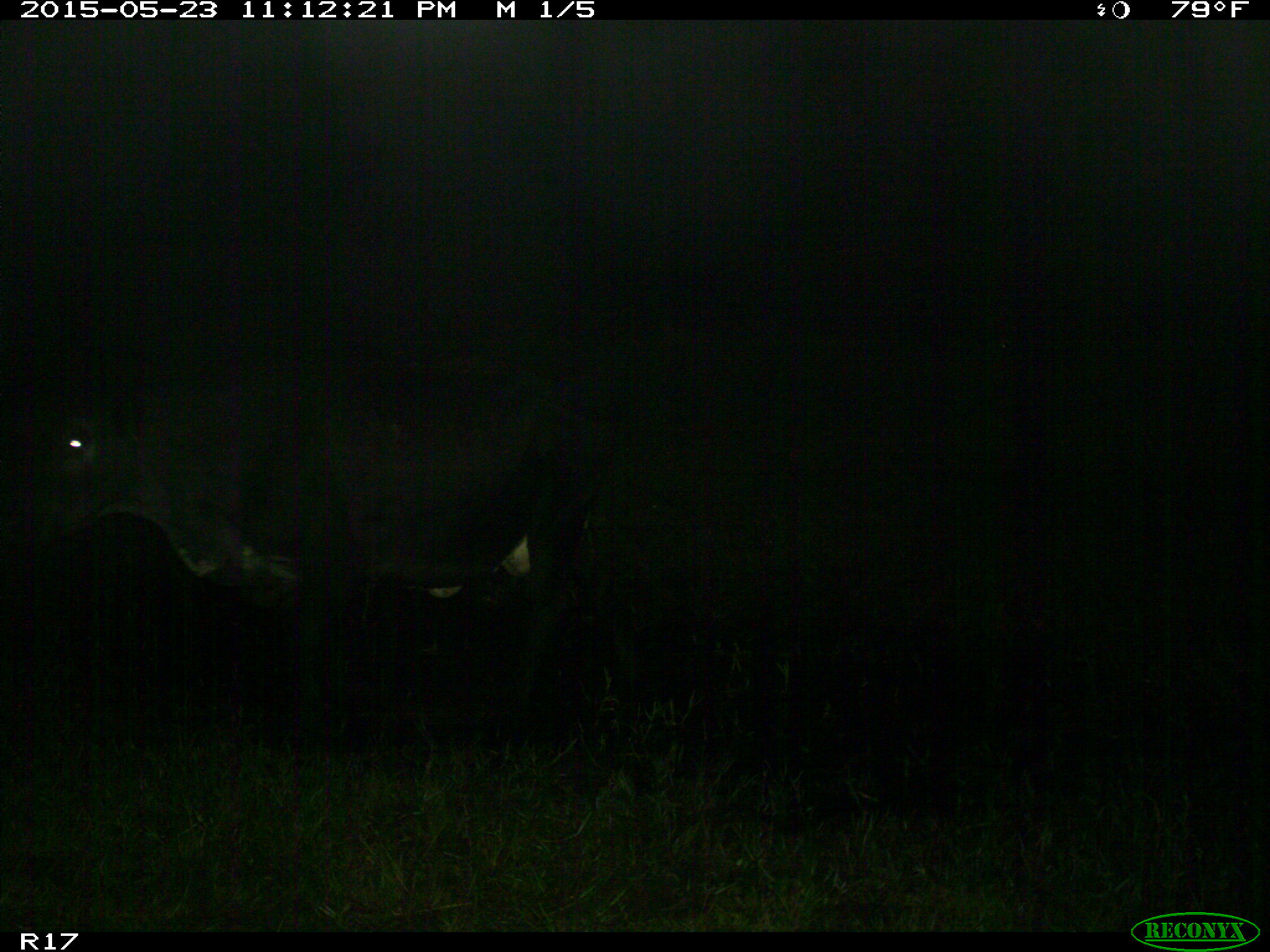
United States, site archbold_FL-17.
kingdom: Animalia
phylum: Chordata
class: Mammalia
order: Artiodactyla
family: Bovidae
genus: Bos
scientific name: Bos taurus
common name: domestic cow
Bos taurus (domestic cow).